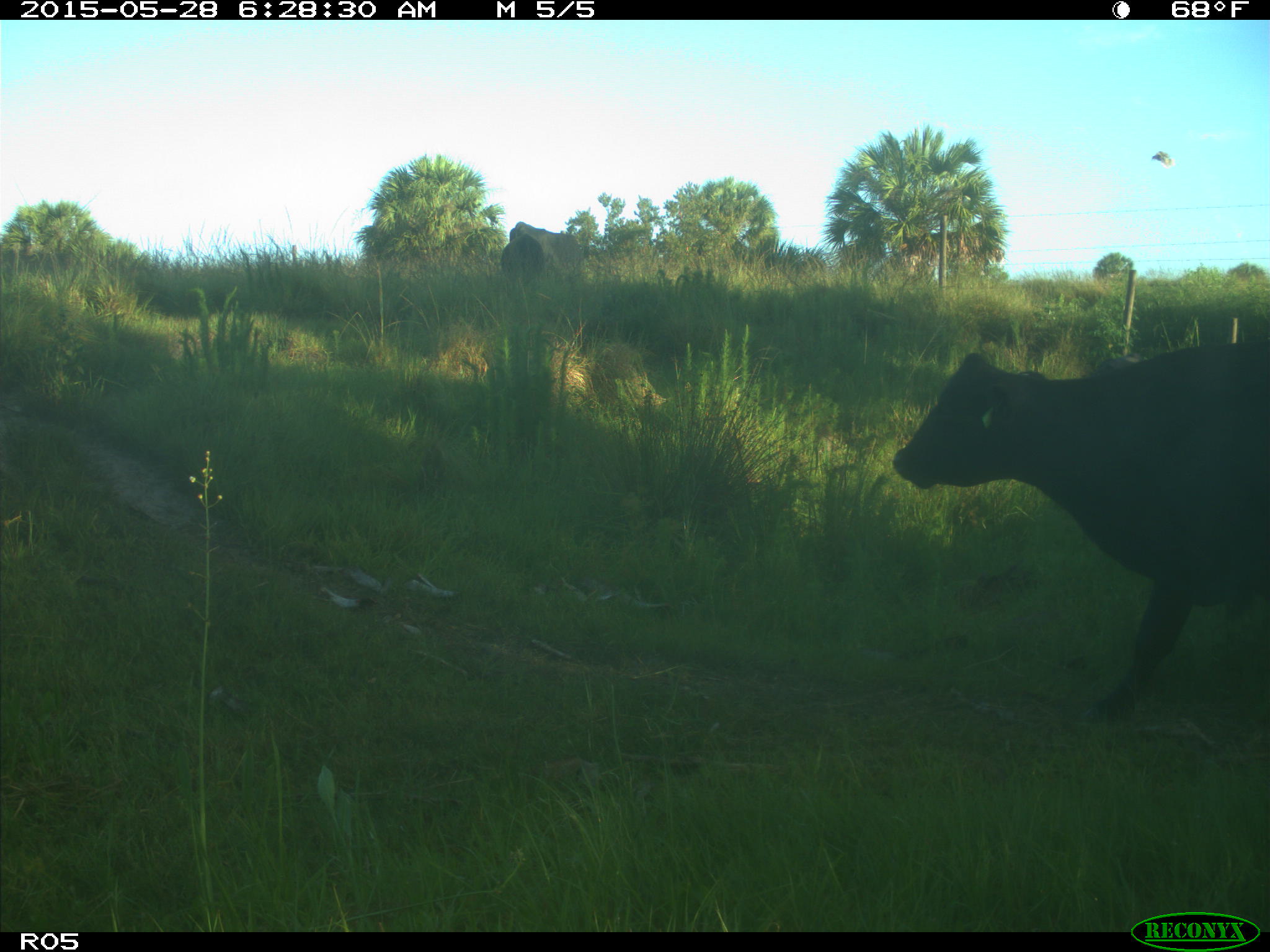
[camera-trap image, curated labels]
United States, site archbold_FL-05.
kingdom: Animalia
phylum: Chordata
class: Mammalia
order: Artiodactyla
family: Bovidae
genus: Bos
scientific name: Bos taurus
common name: domestic cow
Bos taurus (domestic cow).